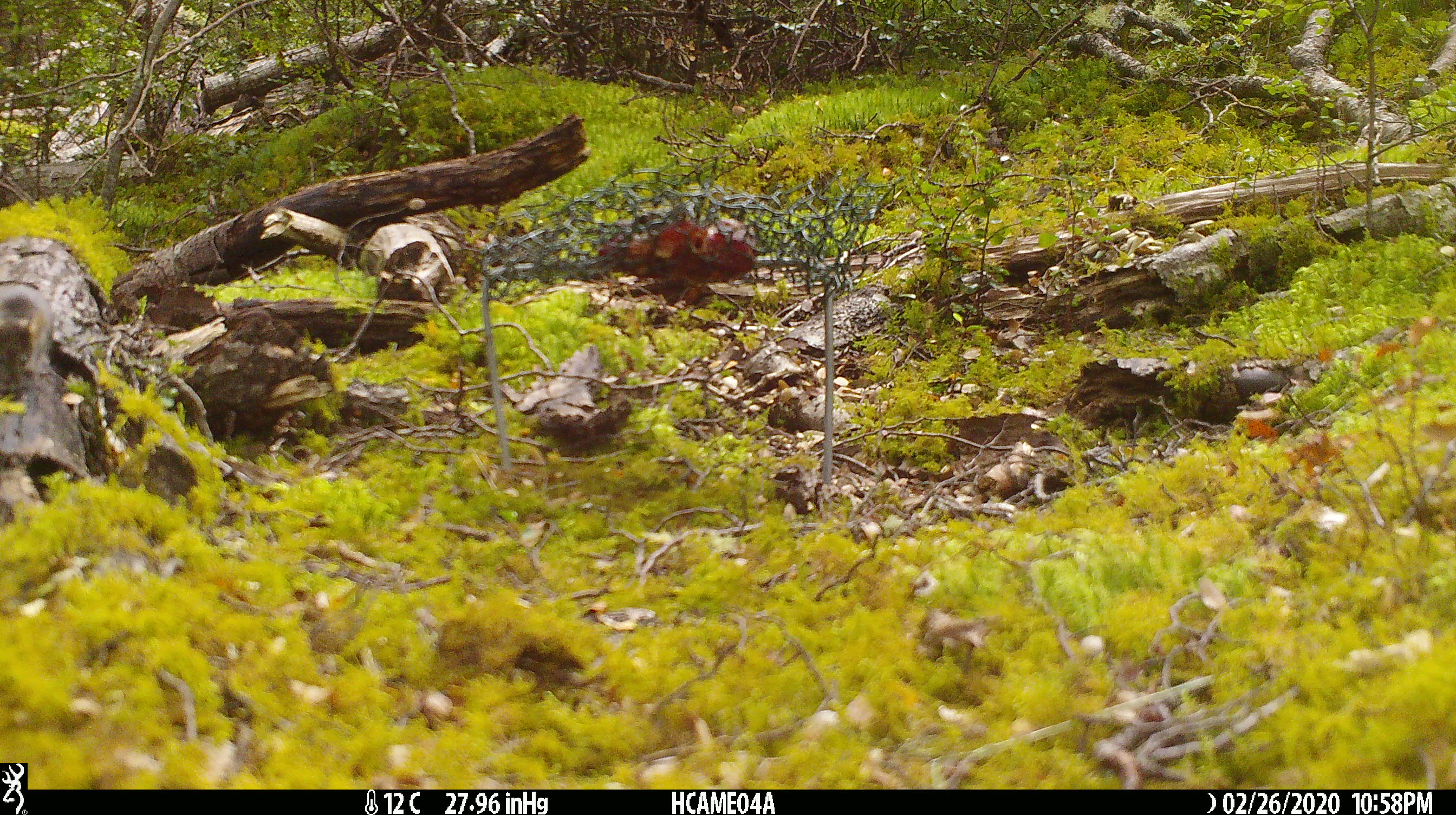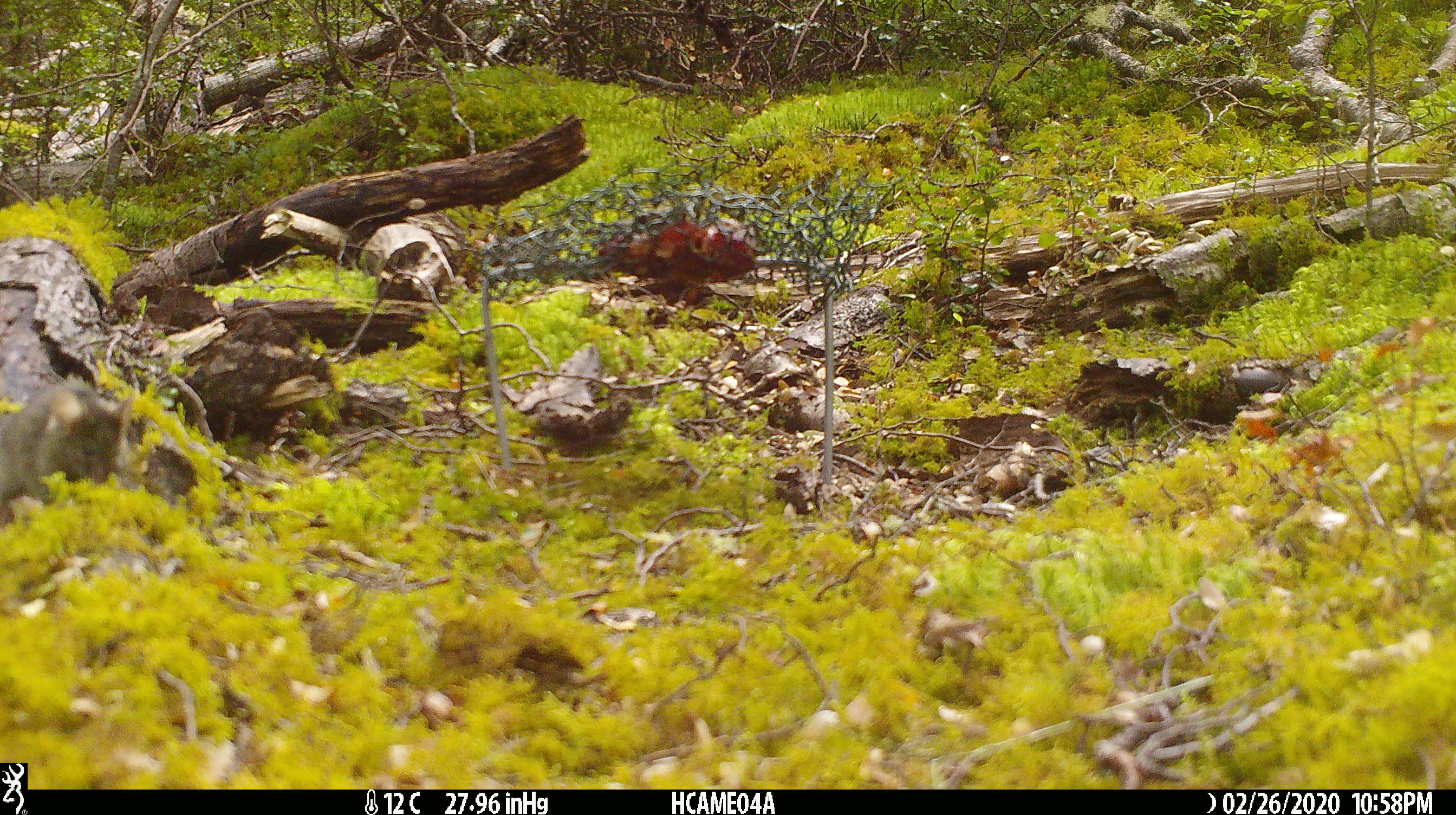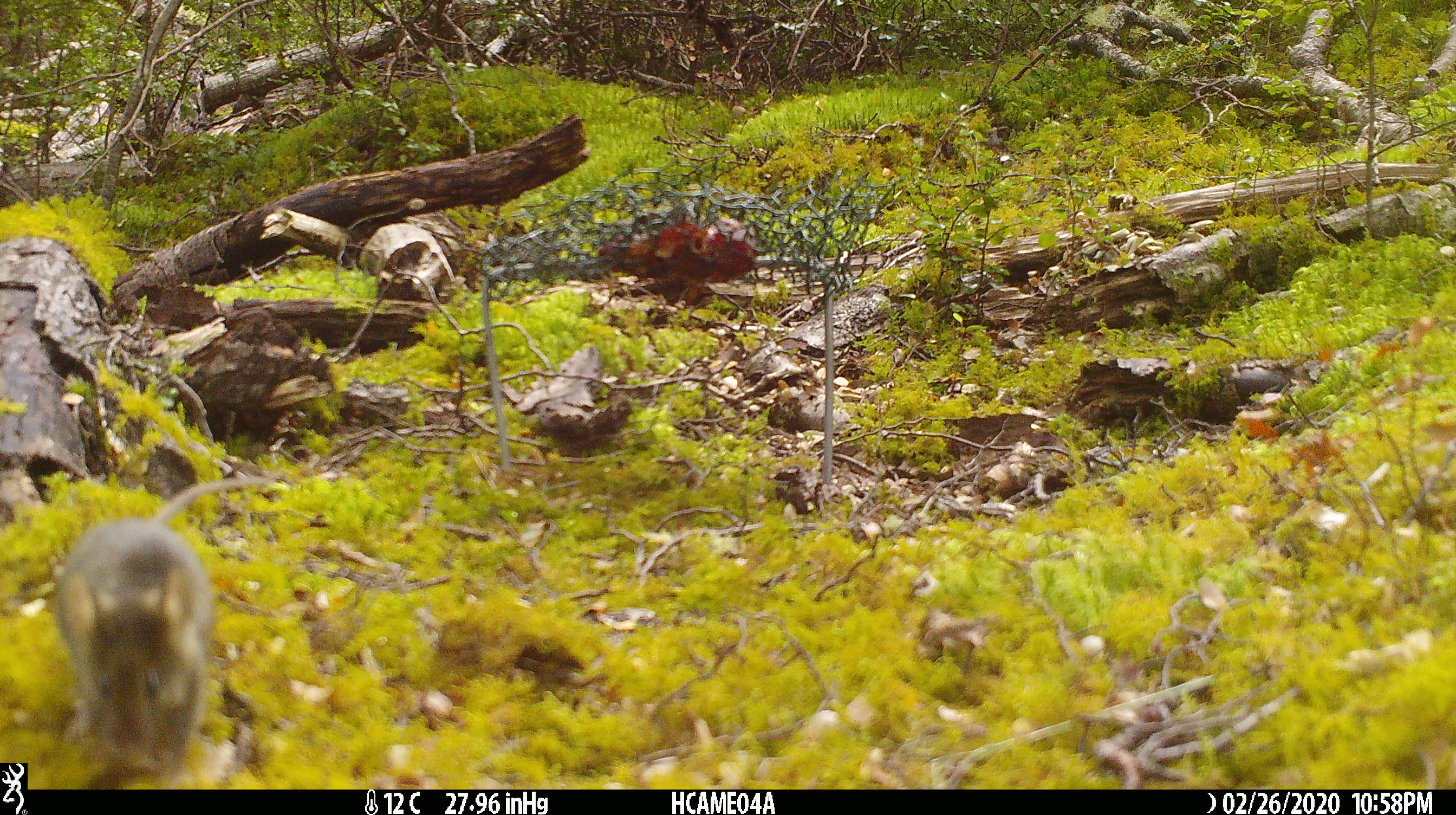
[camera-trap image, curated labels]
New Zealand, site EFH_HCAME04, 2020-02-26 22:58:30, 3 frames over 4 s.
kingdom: Animalia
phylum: Chordata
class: Mammalia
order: Rodentia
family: Muridae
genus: Mus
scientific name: Mus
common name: mouse